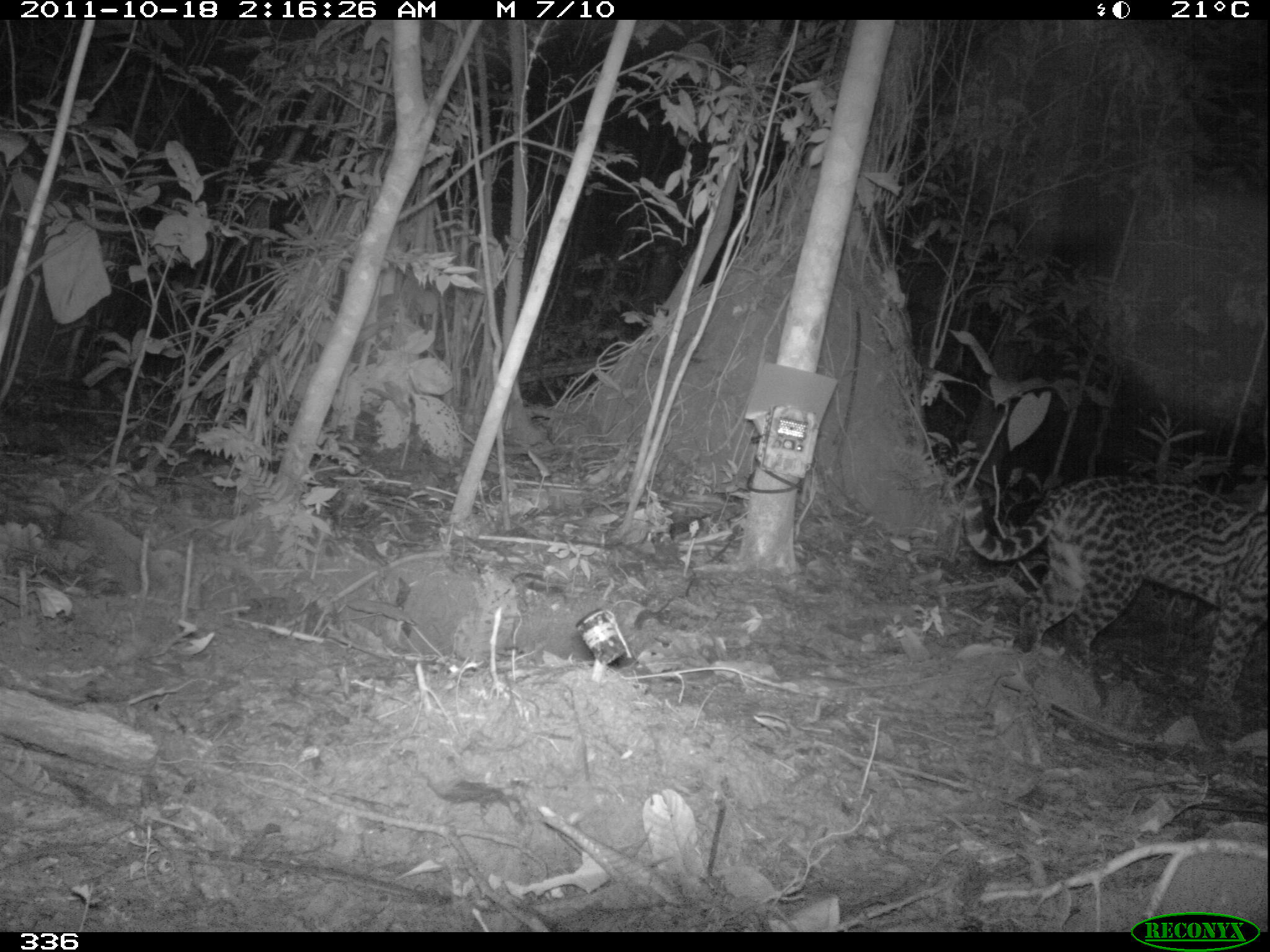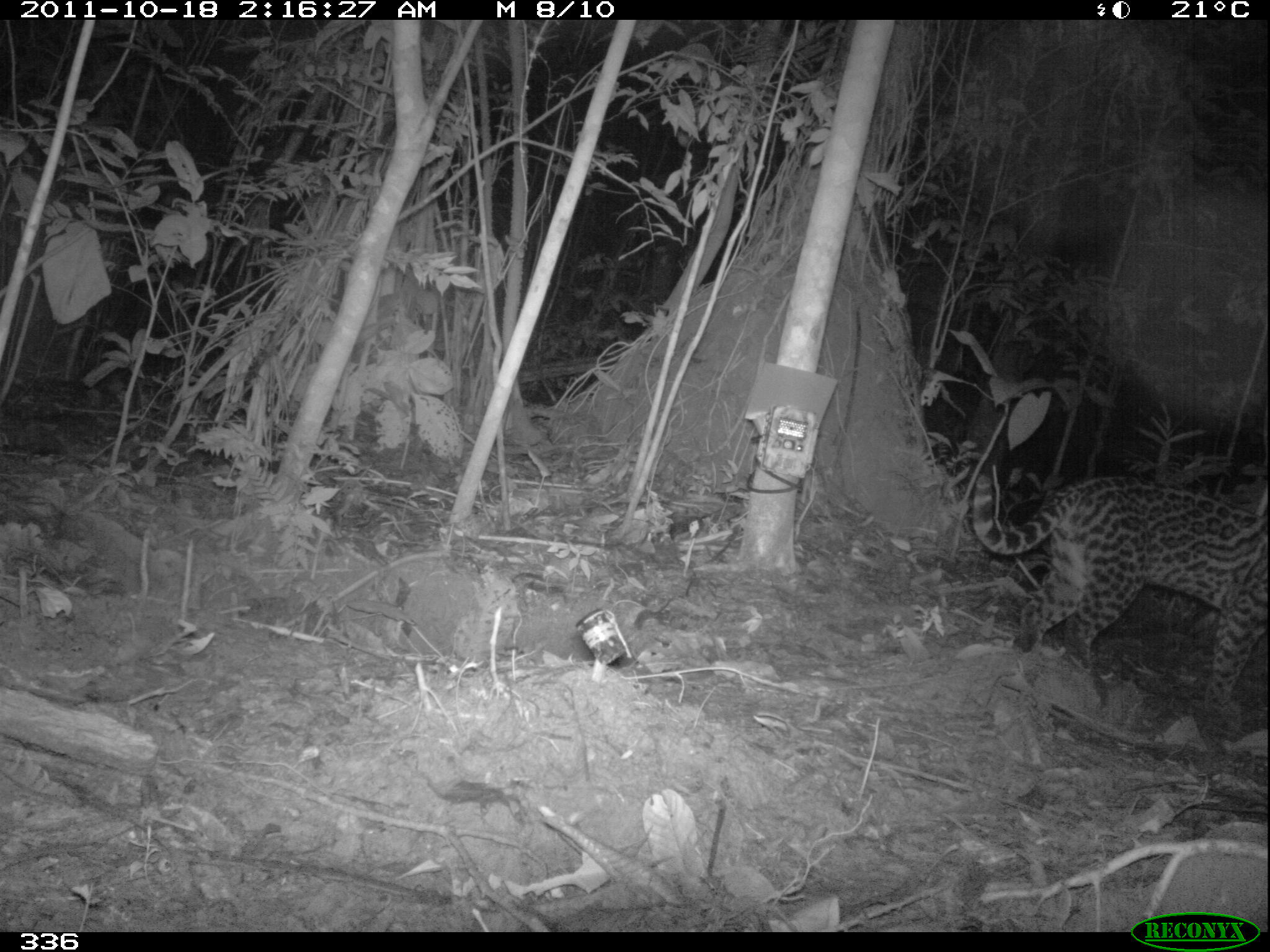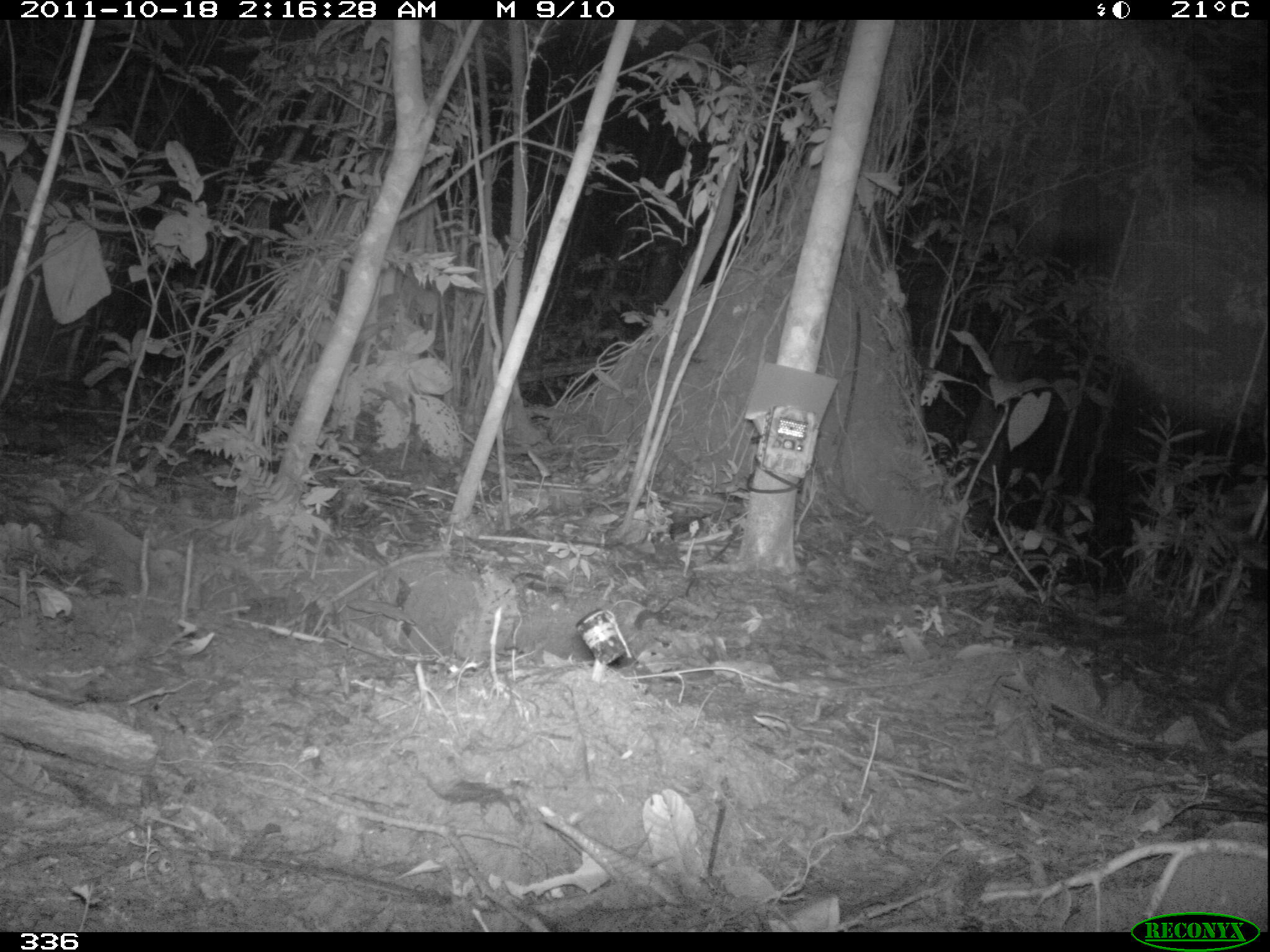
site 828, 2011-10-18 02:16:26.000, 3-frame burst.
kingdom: Animalia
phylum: Chordata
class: Mammalia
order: Carnivora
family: Felidae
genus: Leopardus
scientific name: Leopardus pardalis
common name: ocelot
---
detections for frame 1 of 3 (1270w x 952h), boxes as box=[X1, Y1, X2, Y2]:
leopardus pardalis: box=[960, 476, 1270, 709]